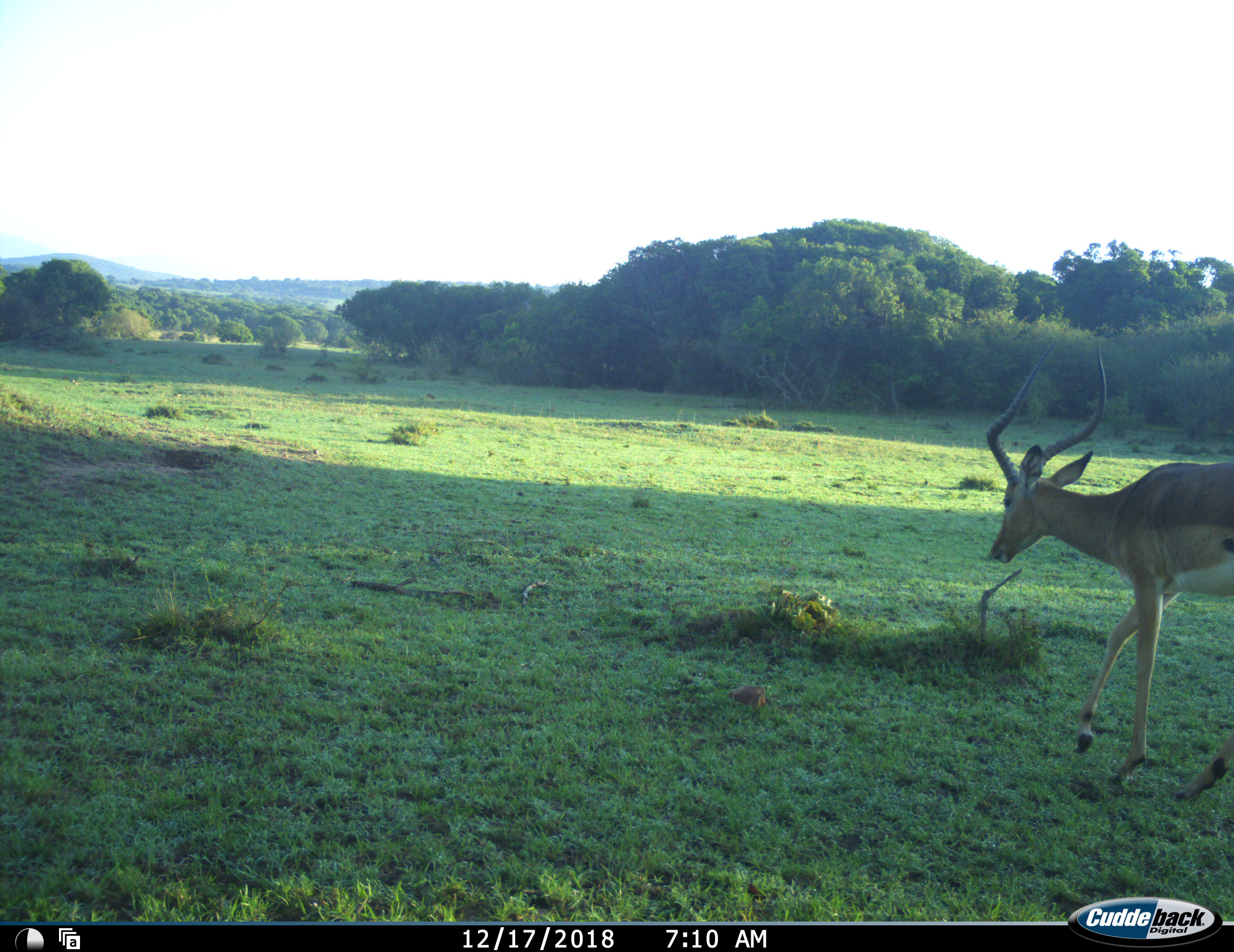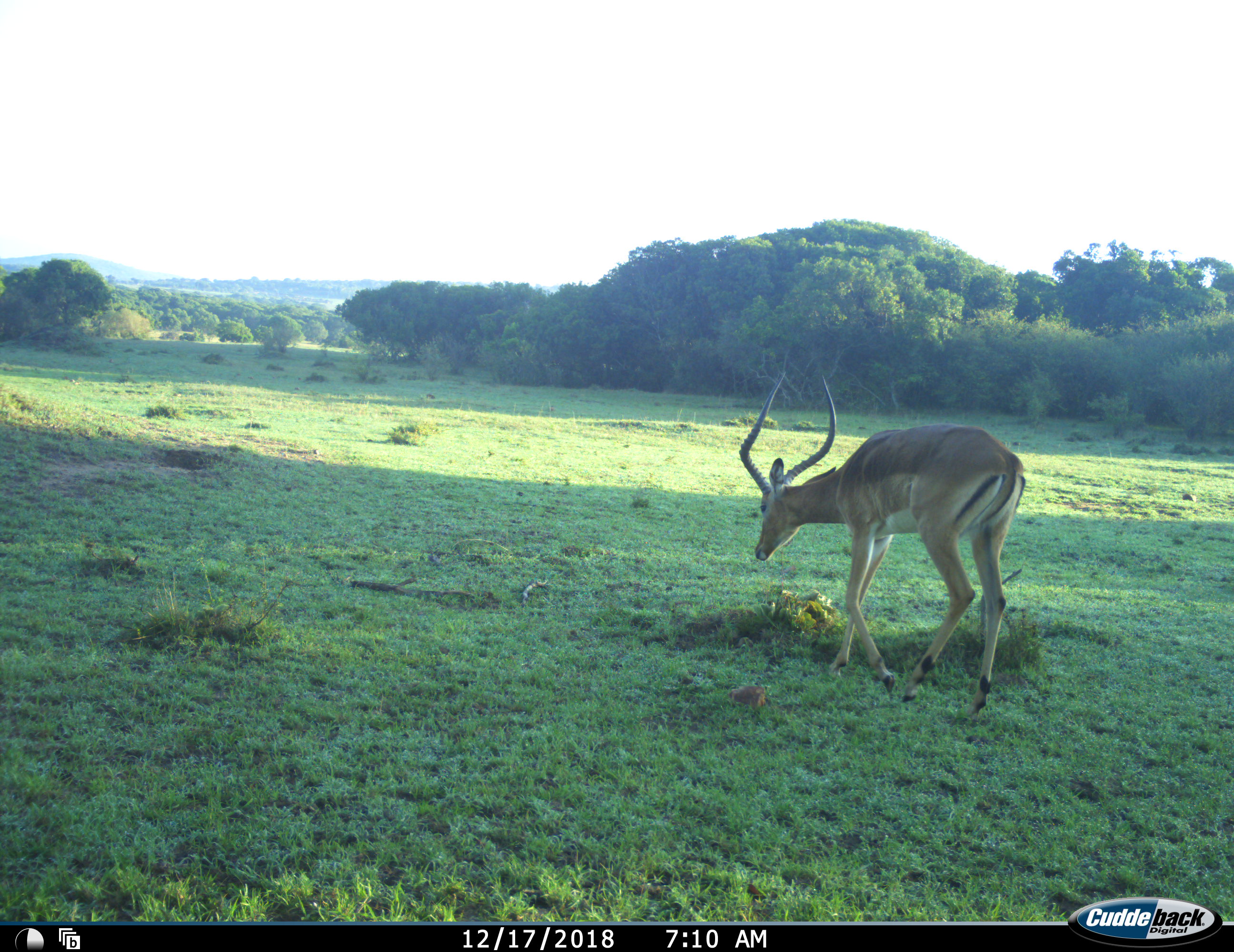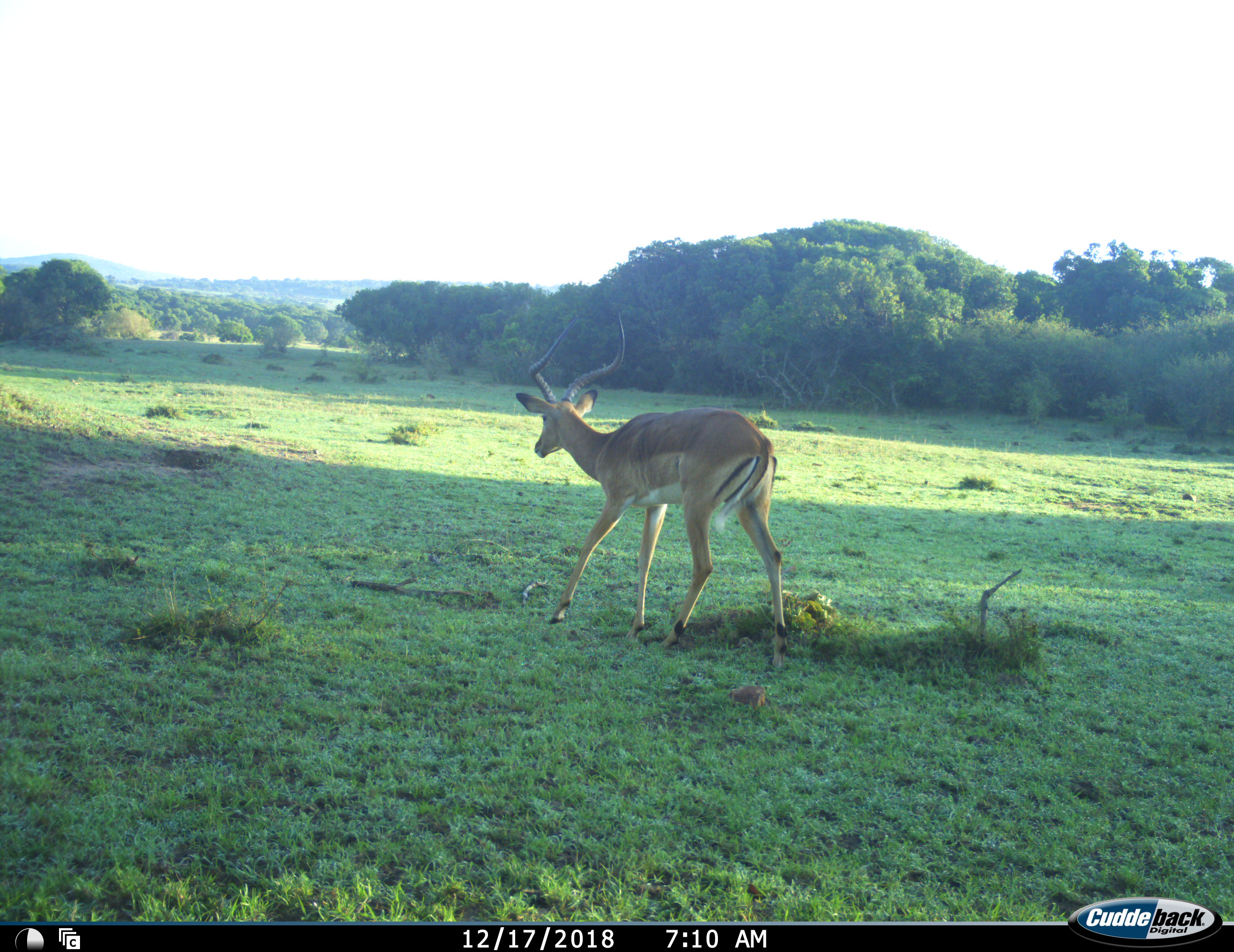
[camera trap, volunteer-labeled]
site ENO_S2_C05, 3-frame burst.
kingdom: Animalia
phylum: Chordata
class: Mammalia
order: Artiodactyla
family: Bovidae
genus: Aepyceros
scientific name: Aepyceros melampus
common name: impala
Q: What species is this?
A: Impala (Aepyceros melampus).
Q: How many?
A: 1.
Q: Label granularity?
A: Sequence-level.